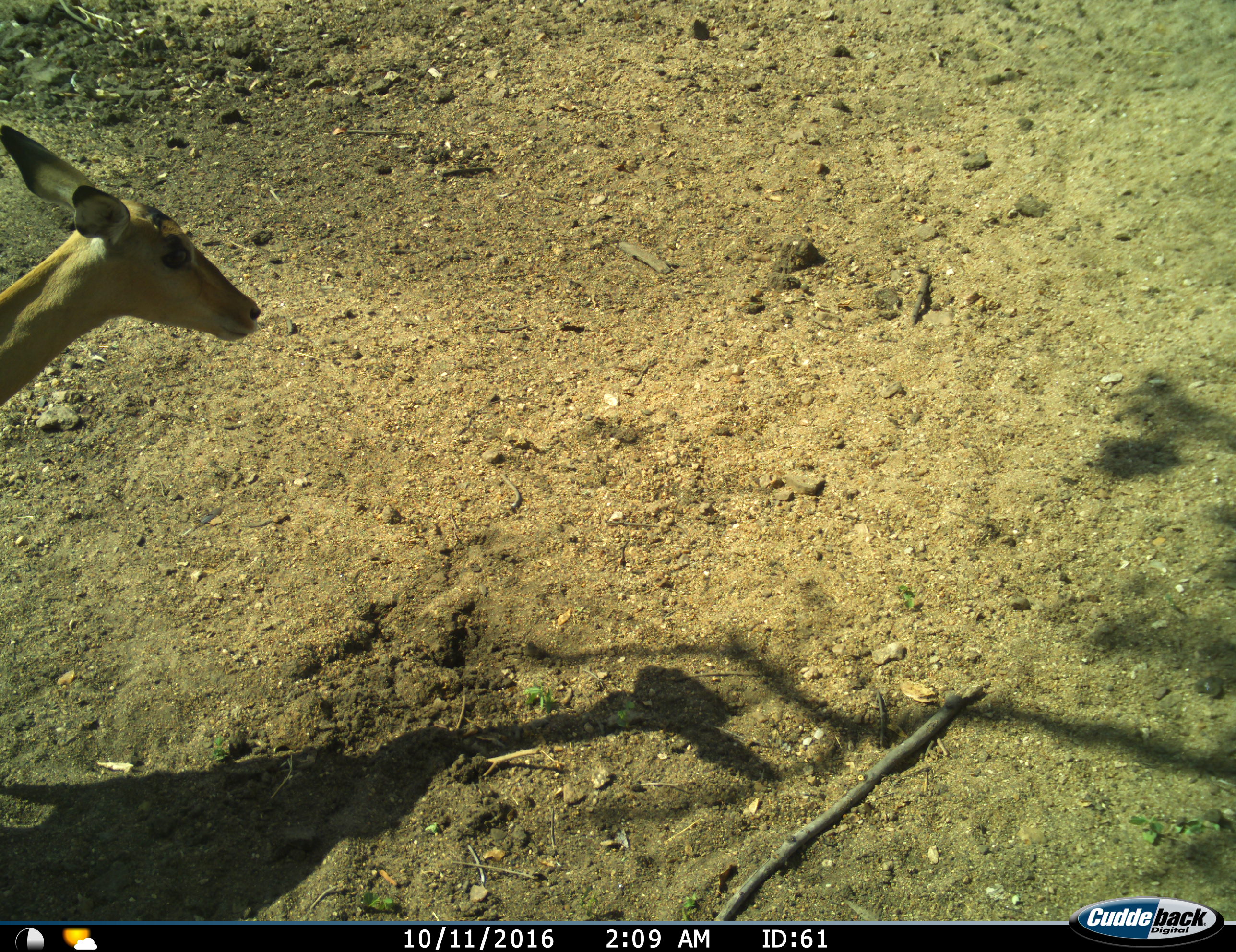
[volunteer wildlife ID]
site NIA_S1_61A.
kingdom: Animalia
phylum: Chordata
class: Mammalia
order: Artiodactyla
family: Bovidae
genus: Aepyceros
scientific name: Aepyceros melampus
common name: impala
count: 1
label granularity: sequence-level